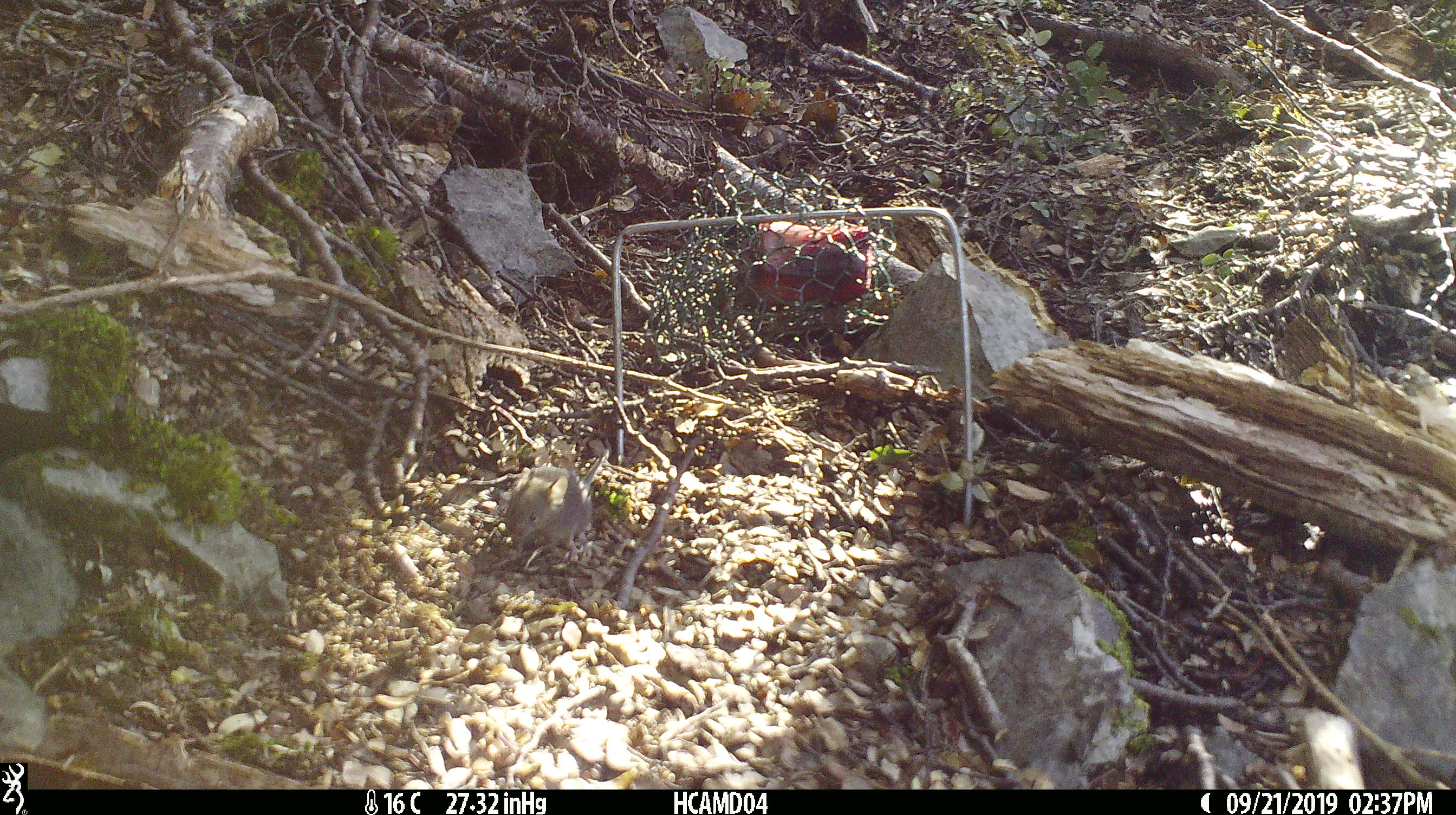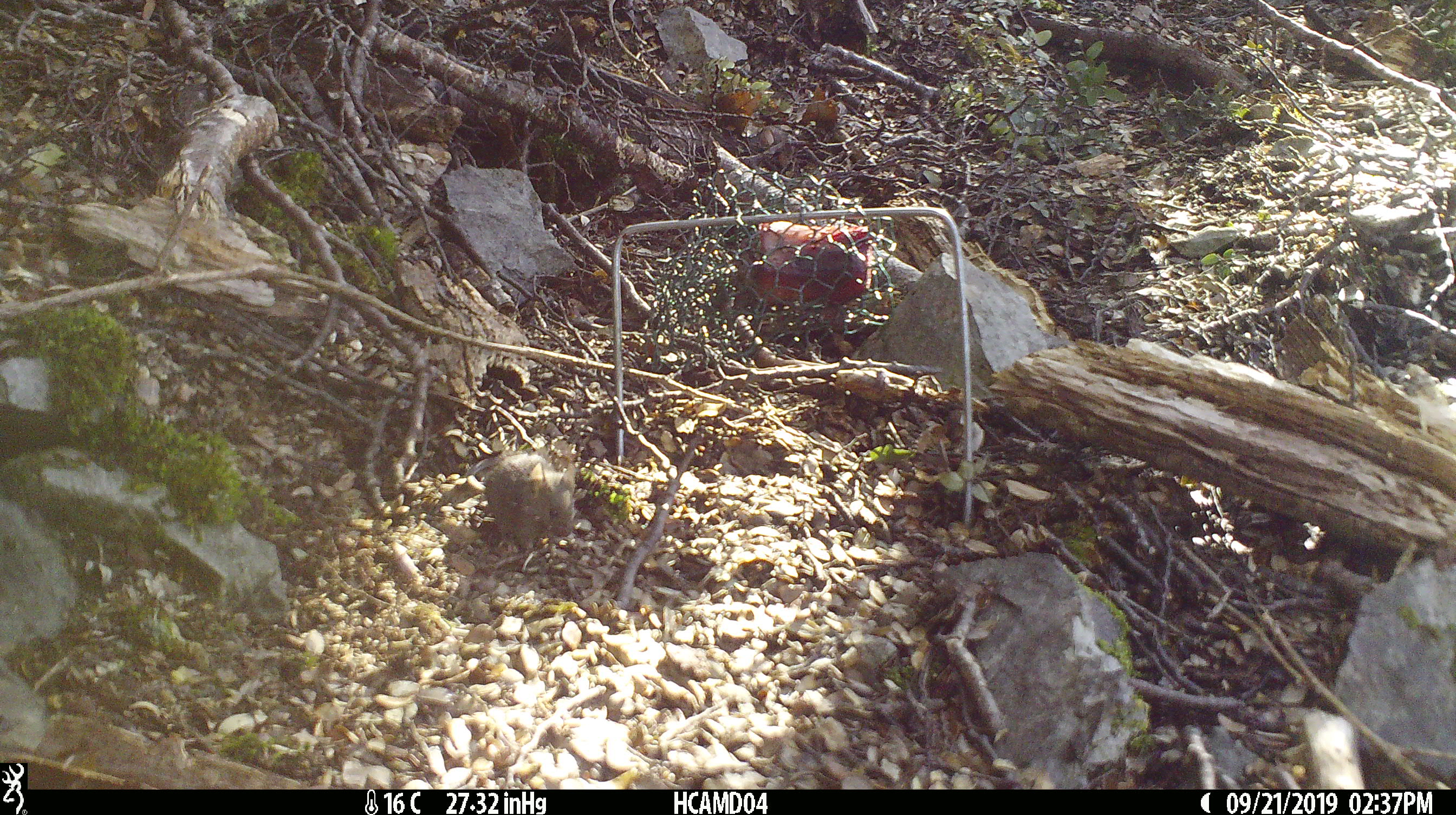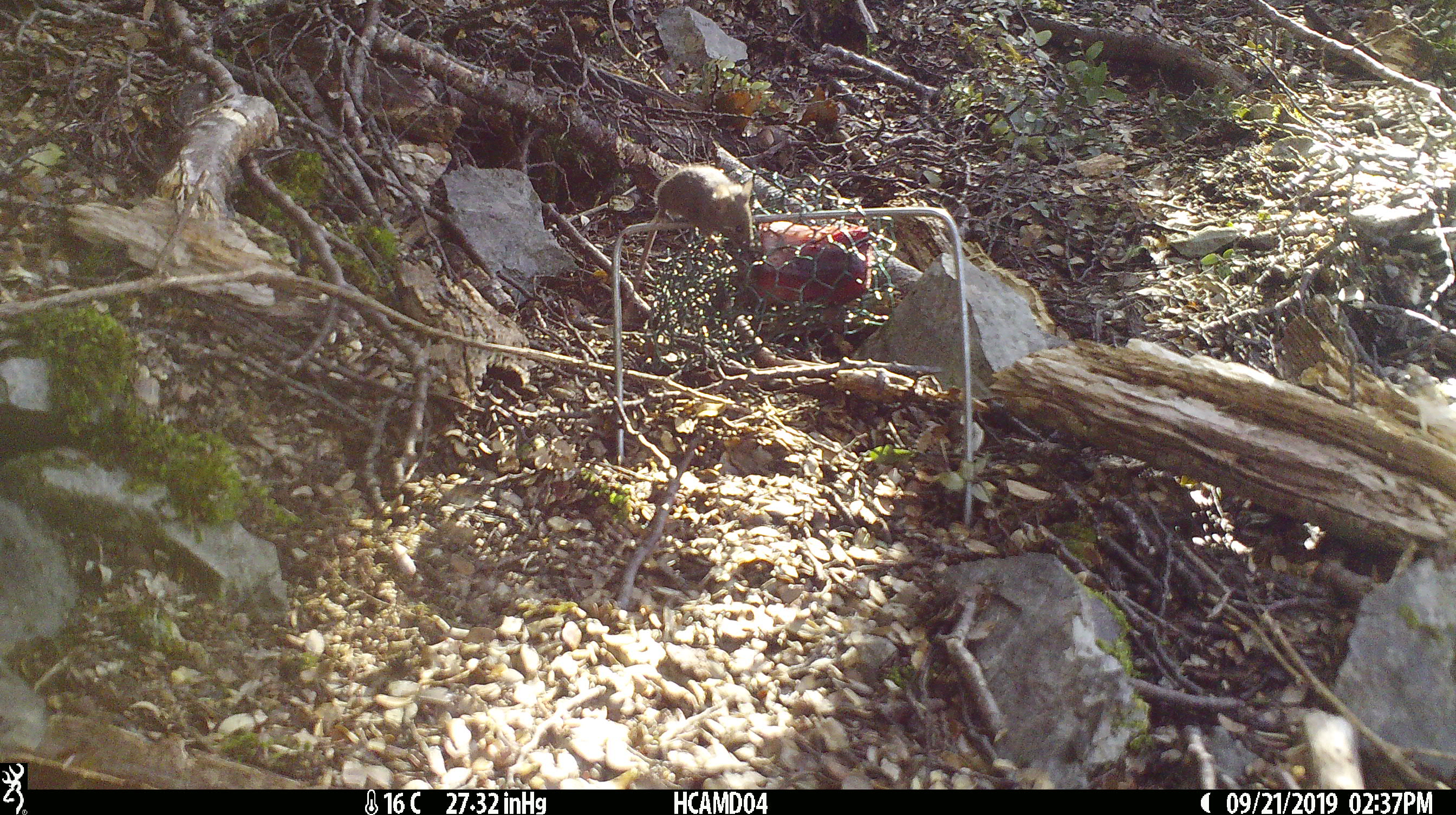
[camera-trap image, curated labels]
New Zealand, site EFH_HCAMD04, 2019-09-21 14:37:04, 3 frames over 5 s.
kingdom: Animalia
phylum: Chordata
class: Mammalia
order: Rodentia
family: Muridae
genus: Mus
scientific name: Mus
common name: mouse